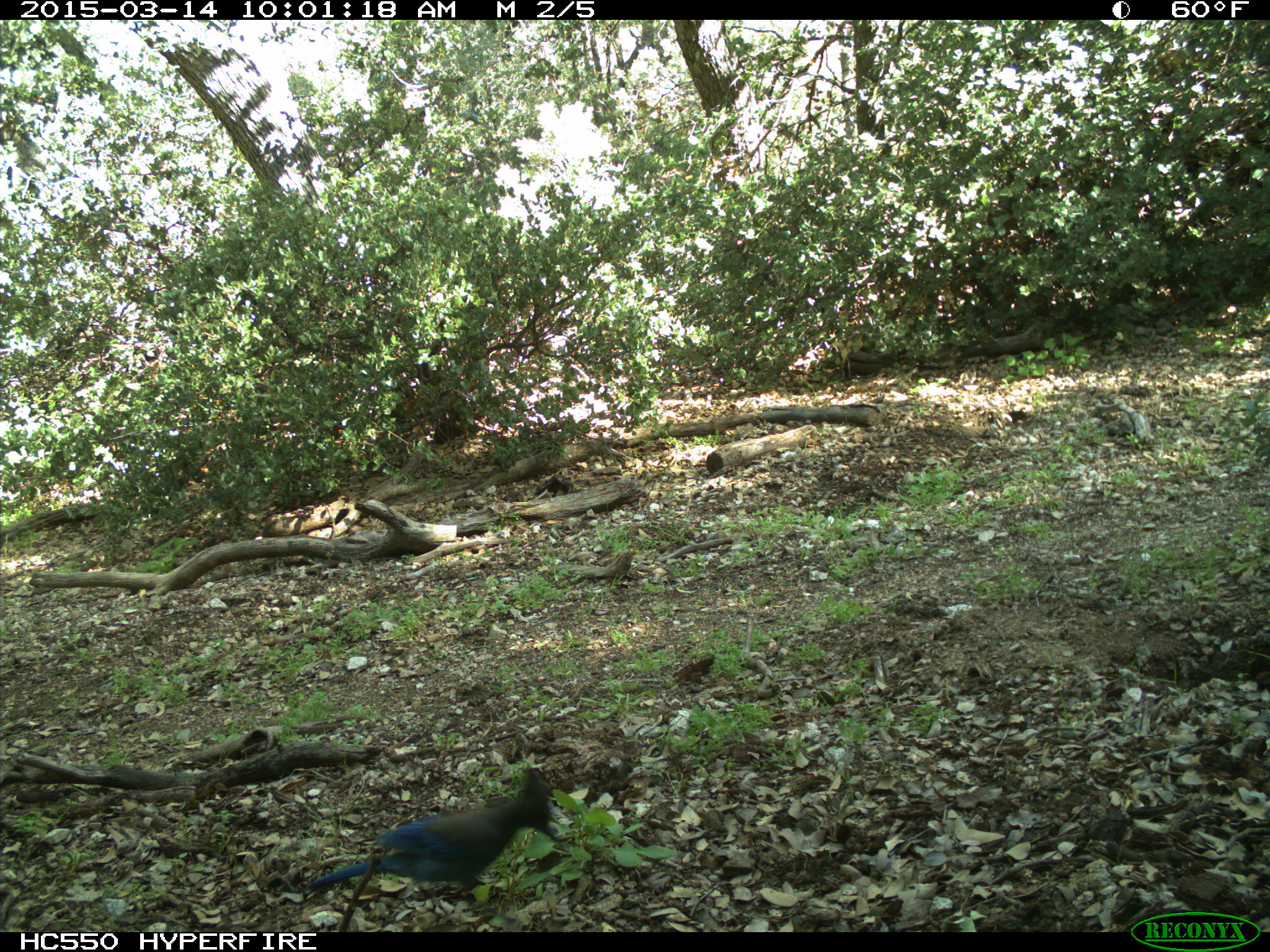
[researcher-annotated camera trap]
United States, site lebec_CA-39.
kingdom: Animalia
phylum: Chordata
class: Aves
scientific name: Aves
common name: birds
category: unidentified bird